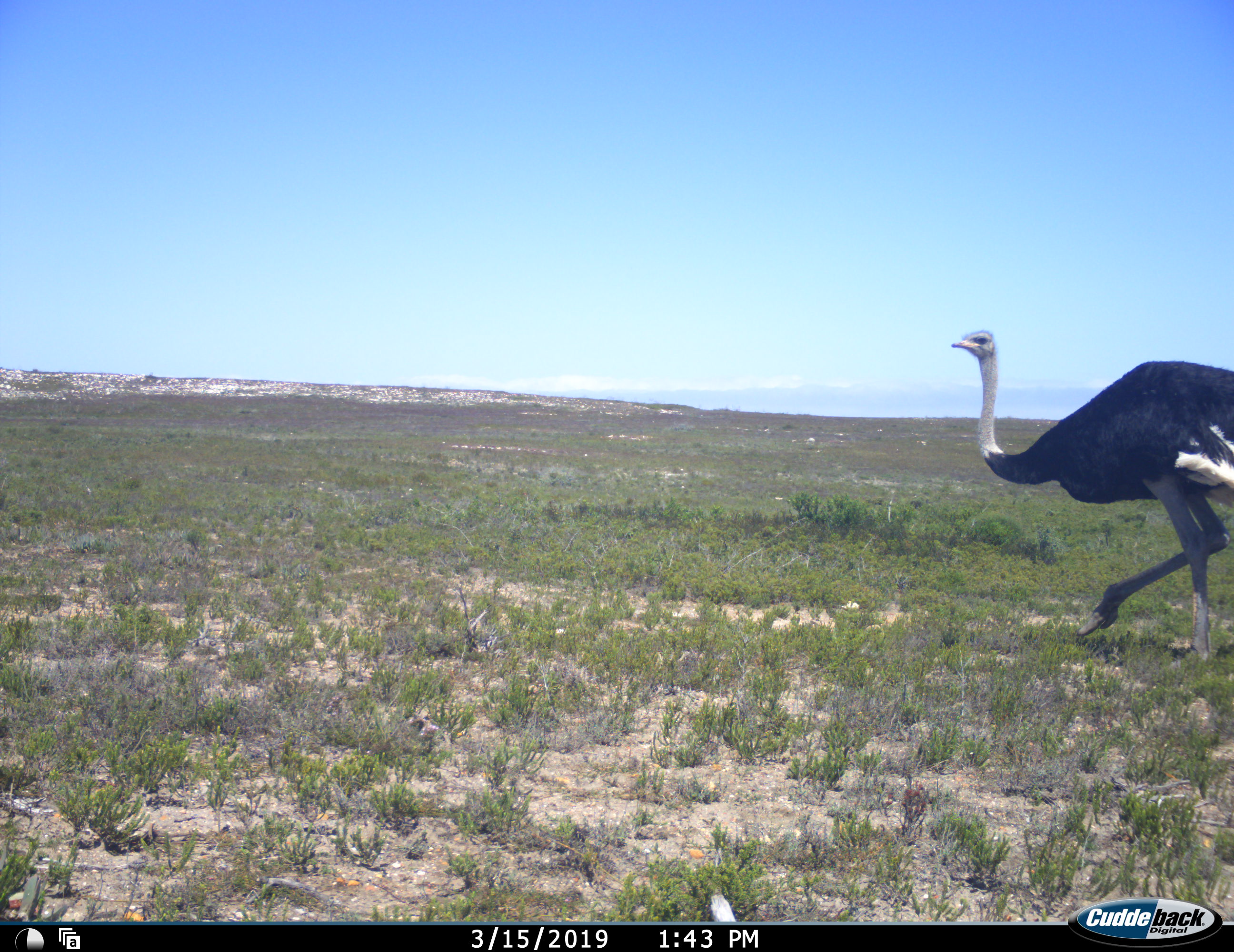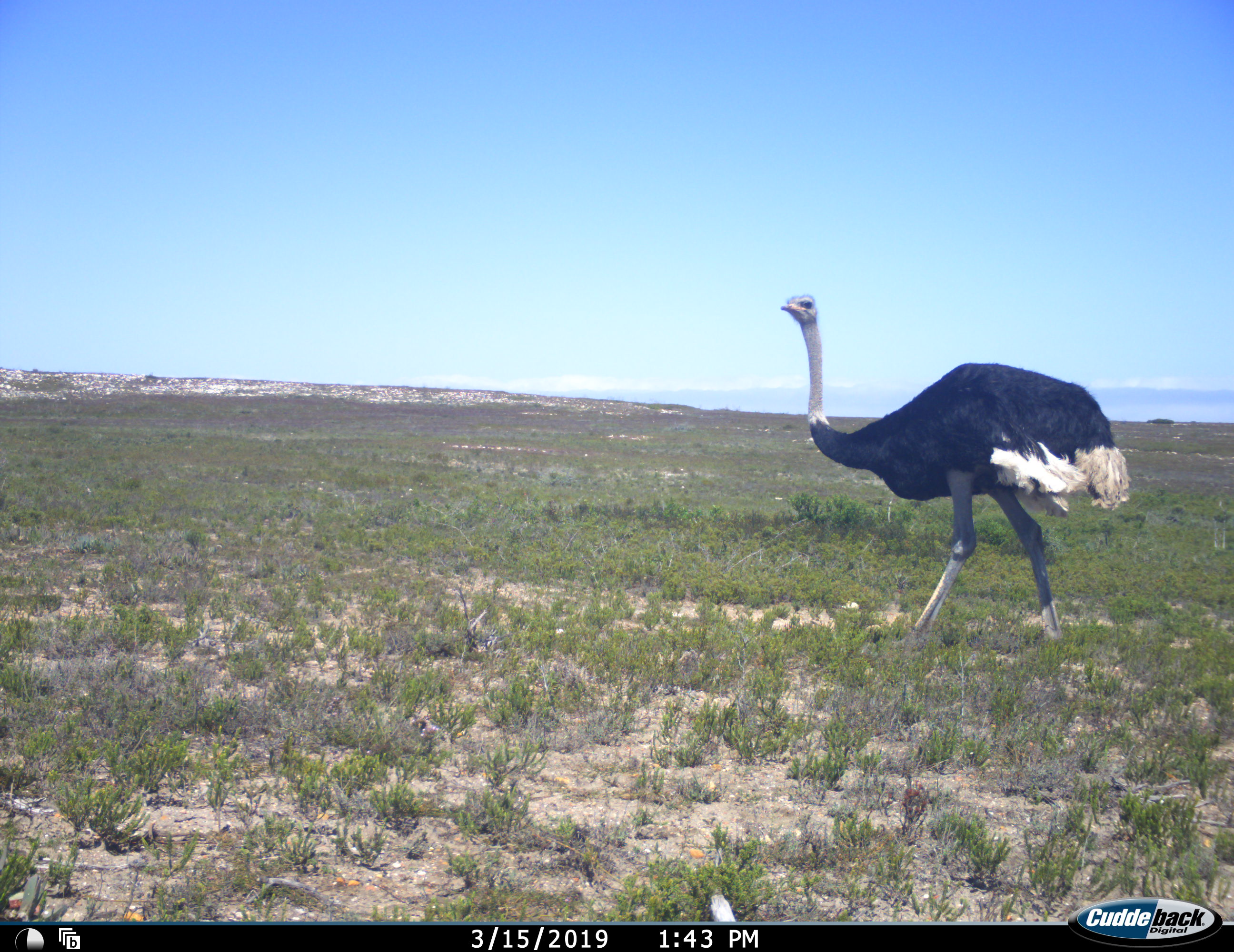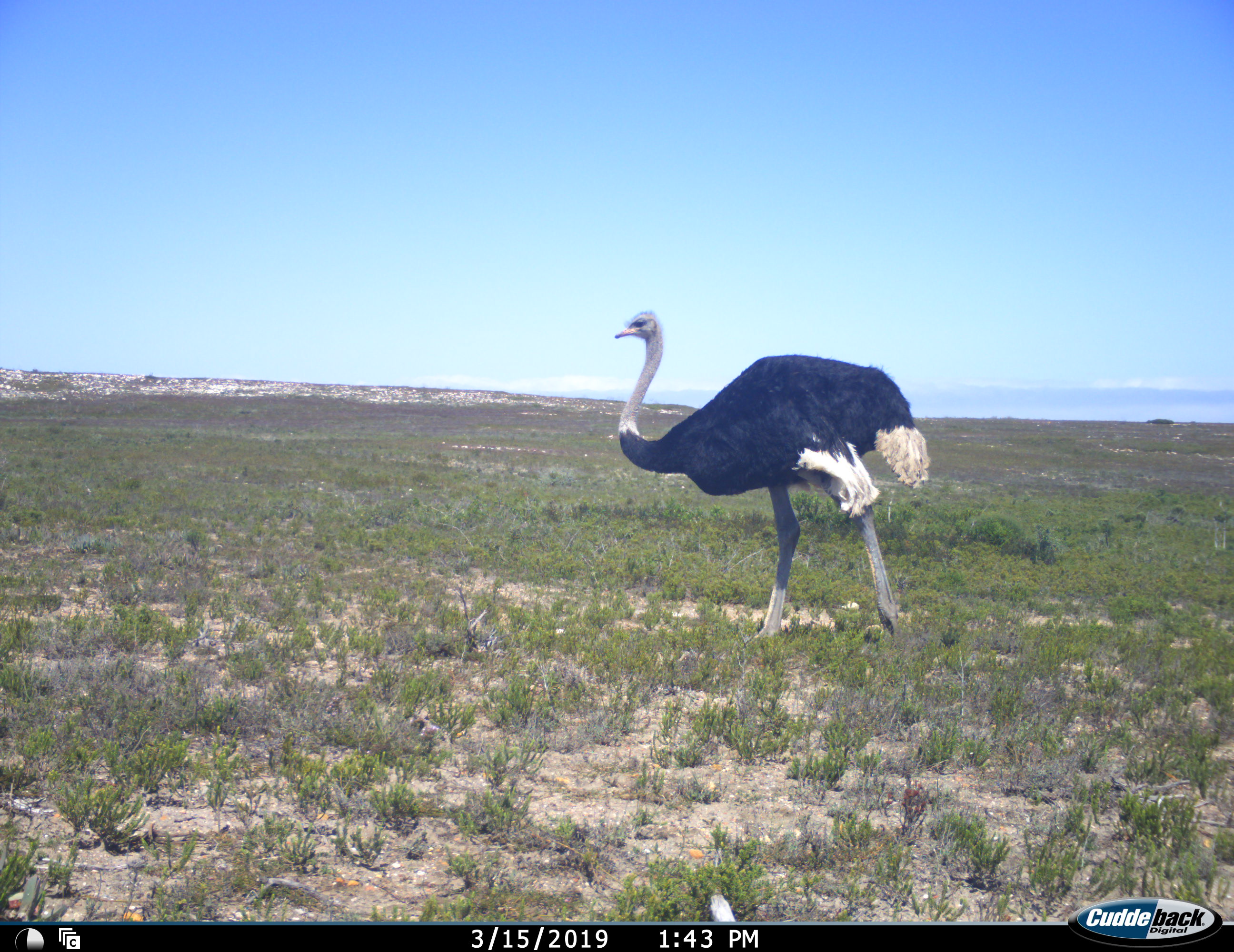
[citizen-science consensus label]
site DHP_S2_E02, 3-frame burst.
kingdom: Animalia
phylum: Chordata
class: Aves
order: Struthioniformes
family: Struthionidae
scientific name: Struthionidae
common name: ostrich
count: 1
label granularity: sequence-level